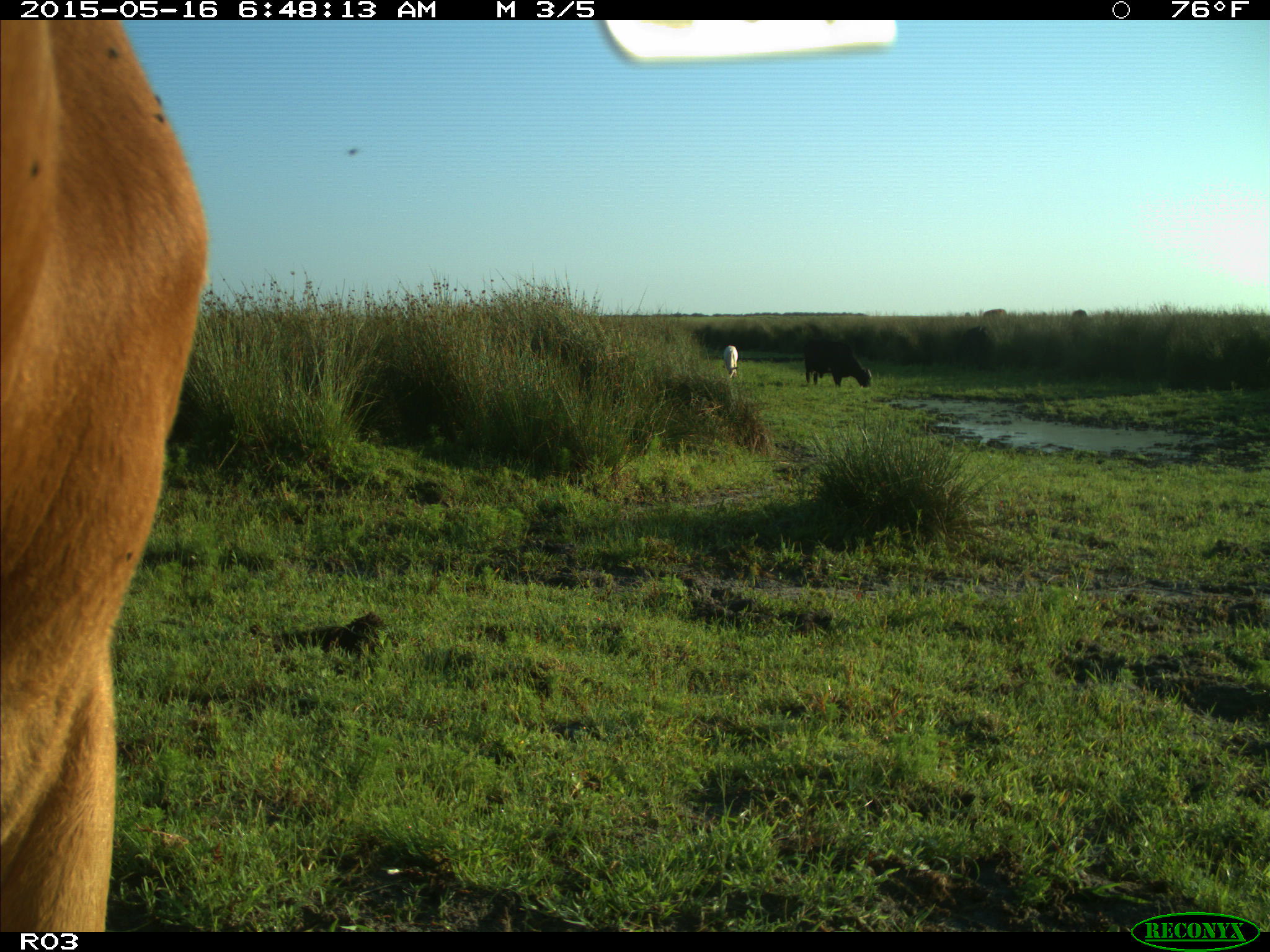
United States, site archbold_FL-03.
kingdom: Animalia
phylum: Chordata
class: Mammalia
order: Artiodactyla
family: Bovidae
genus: Bos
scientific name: Bos taurus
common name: domestic cow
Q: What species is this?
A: Bos taurus (domestic cow).